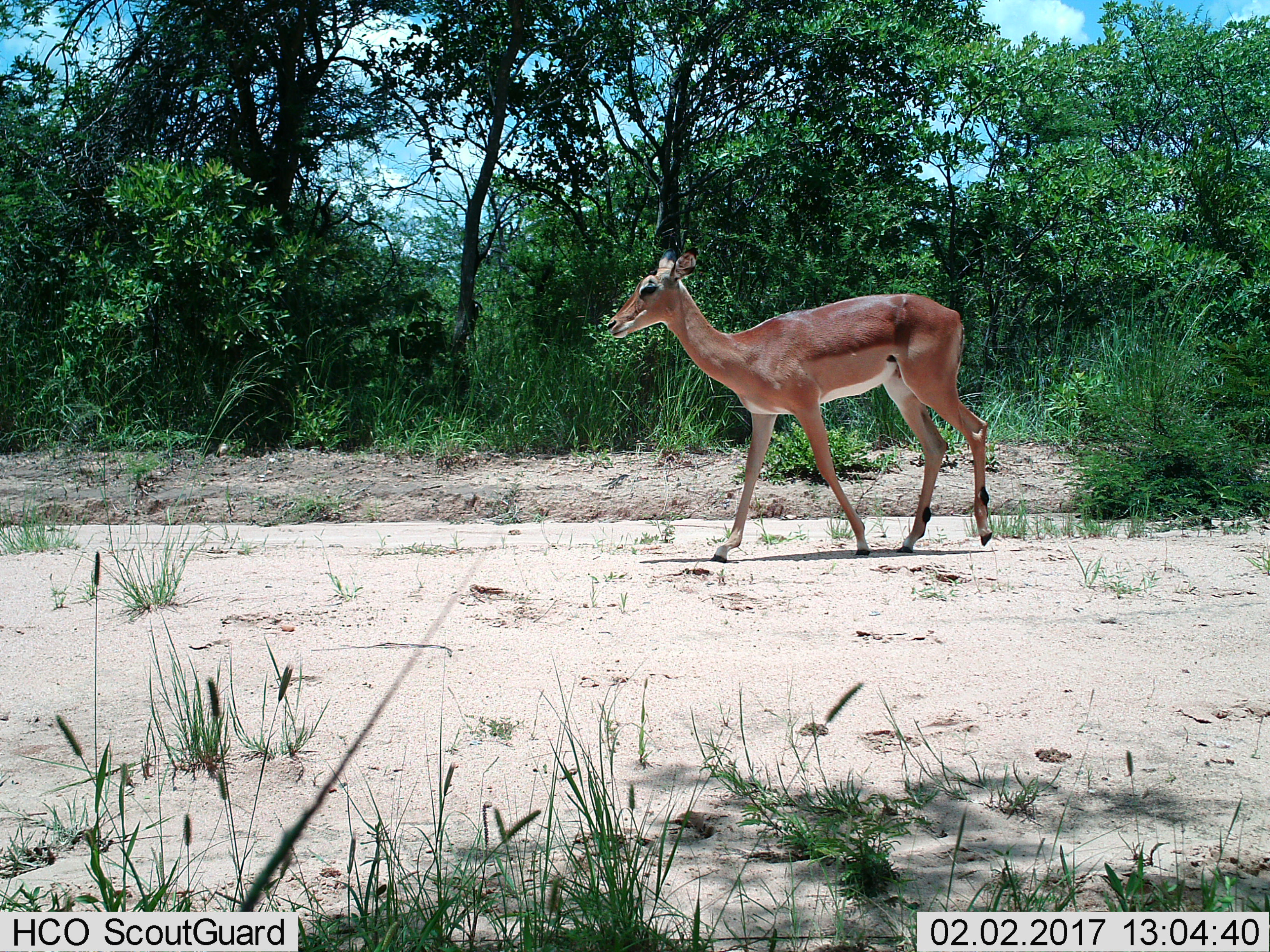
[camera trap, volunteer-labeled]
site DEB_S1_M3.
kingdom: Animalia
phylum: Chordata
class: Mammalia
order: Artiodactyla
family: Bovidae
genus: Aepyceros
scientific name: Aepyceros melampus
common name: impala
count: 1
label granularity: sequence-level